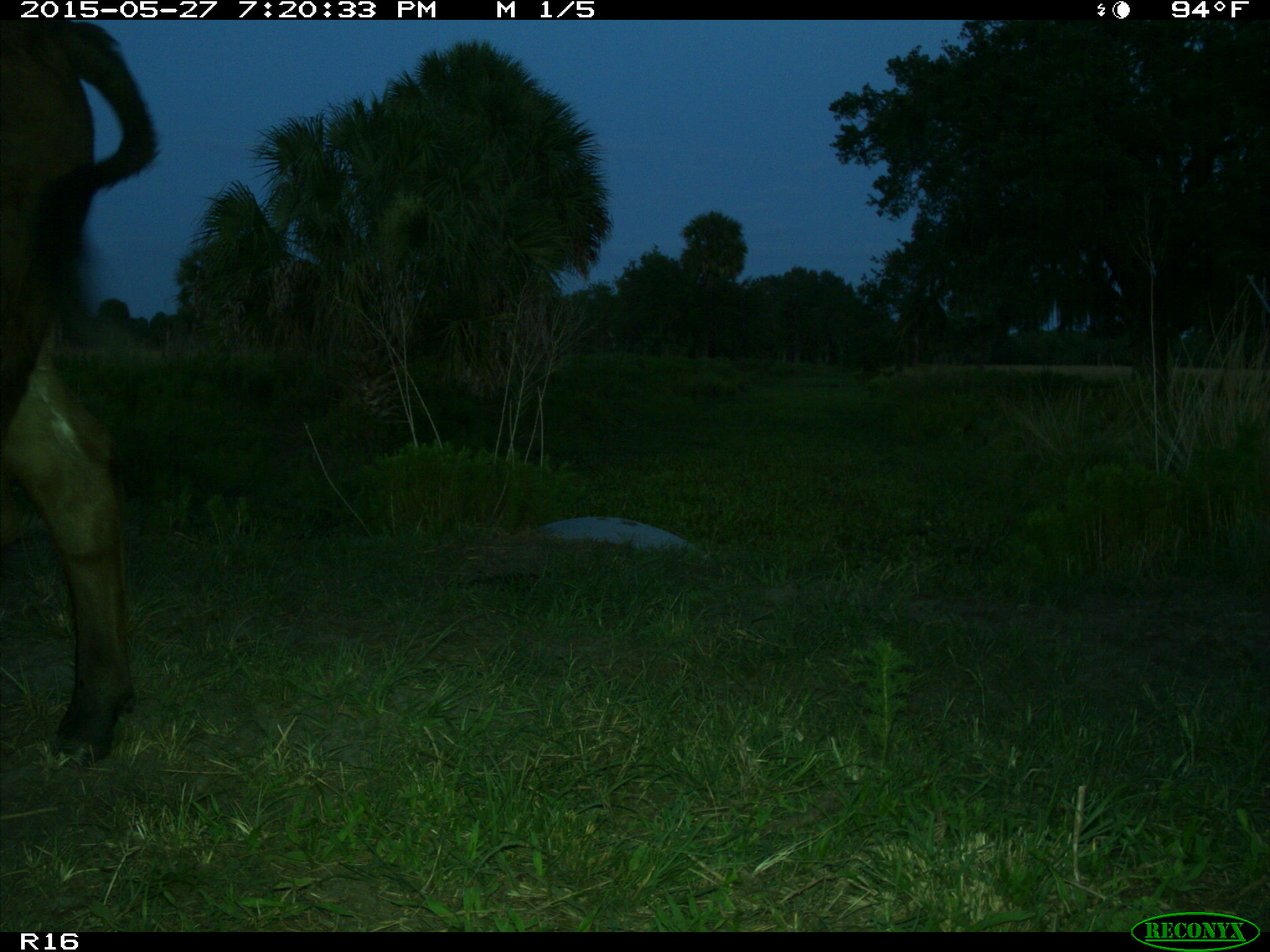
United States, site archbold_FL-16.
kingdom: Animalia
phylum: Chordata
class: Mammalia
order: Artiodactyla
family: Bovidae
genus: Bos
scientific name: Bos taurus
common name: domestic cow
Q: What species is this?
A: Bos taurus (domestic cow).